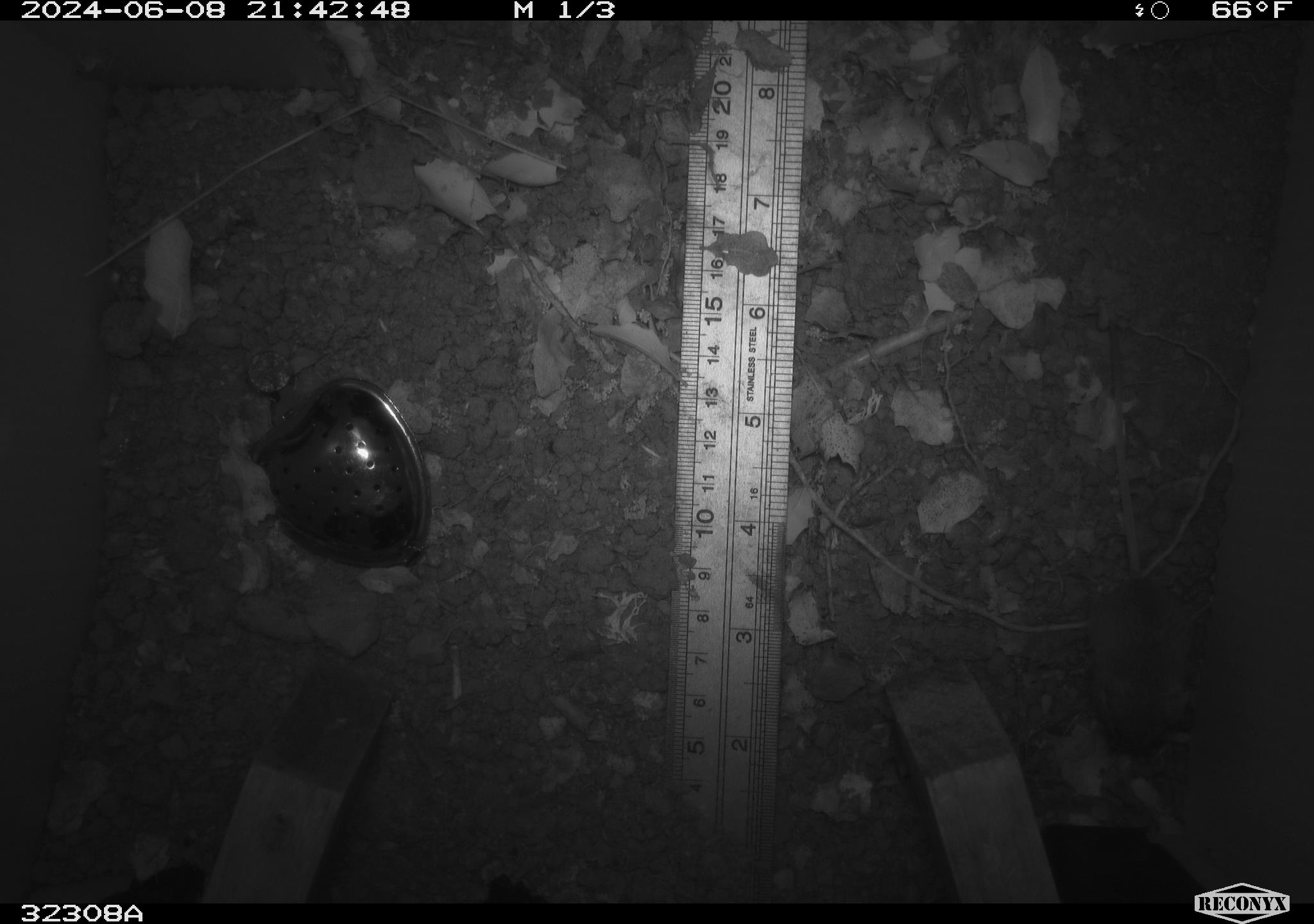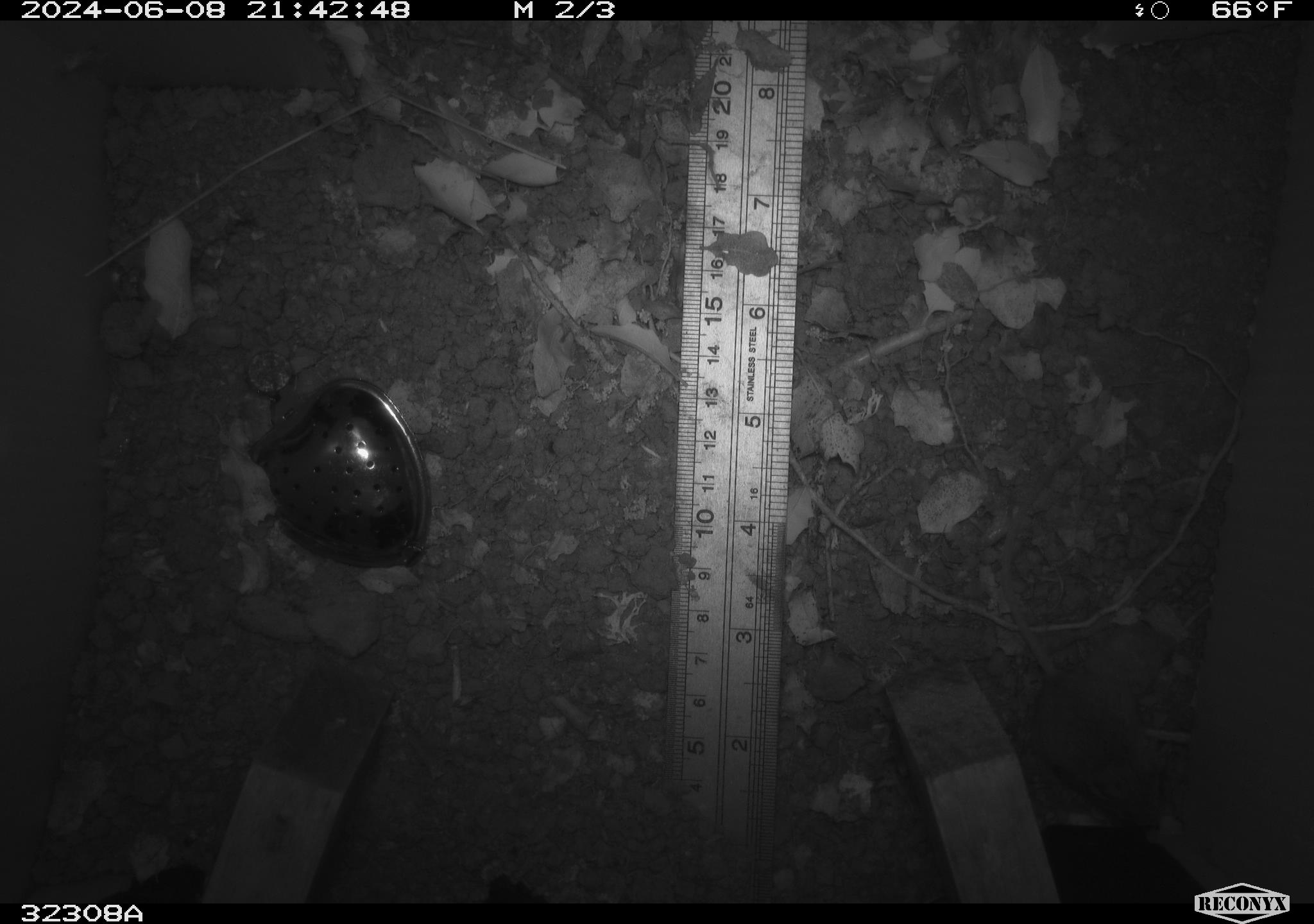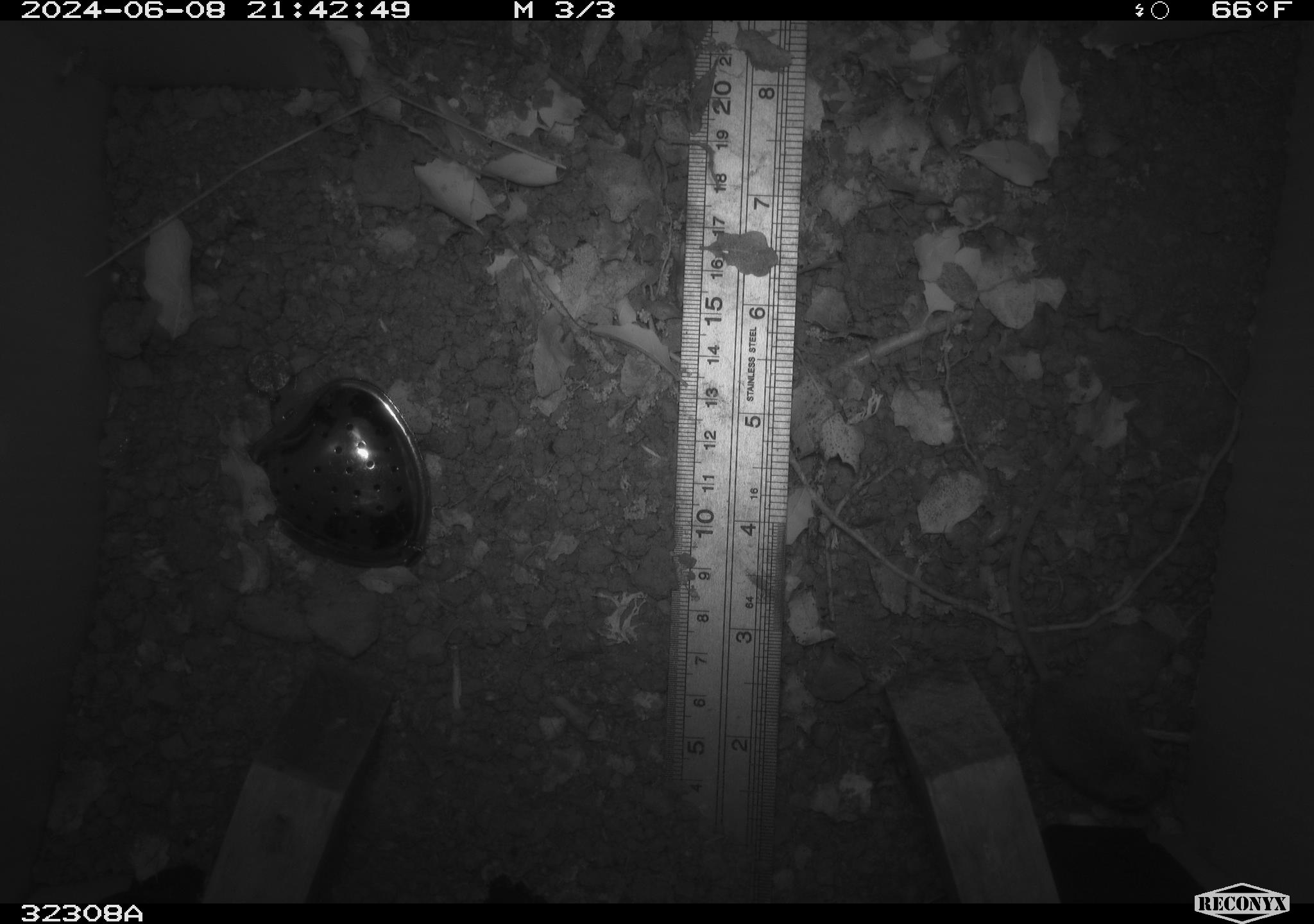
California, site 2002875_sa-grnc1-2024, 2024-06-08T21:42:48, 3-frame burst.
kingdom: Animalia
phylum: Chordata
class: Mammalia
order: Rodentia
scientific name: Rodentia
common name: mouse species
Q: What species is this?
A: Mouse species (Rodentia).